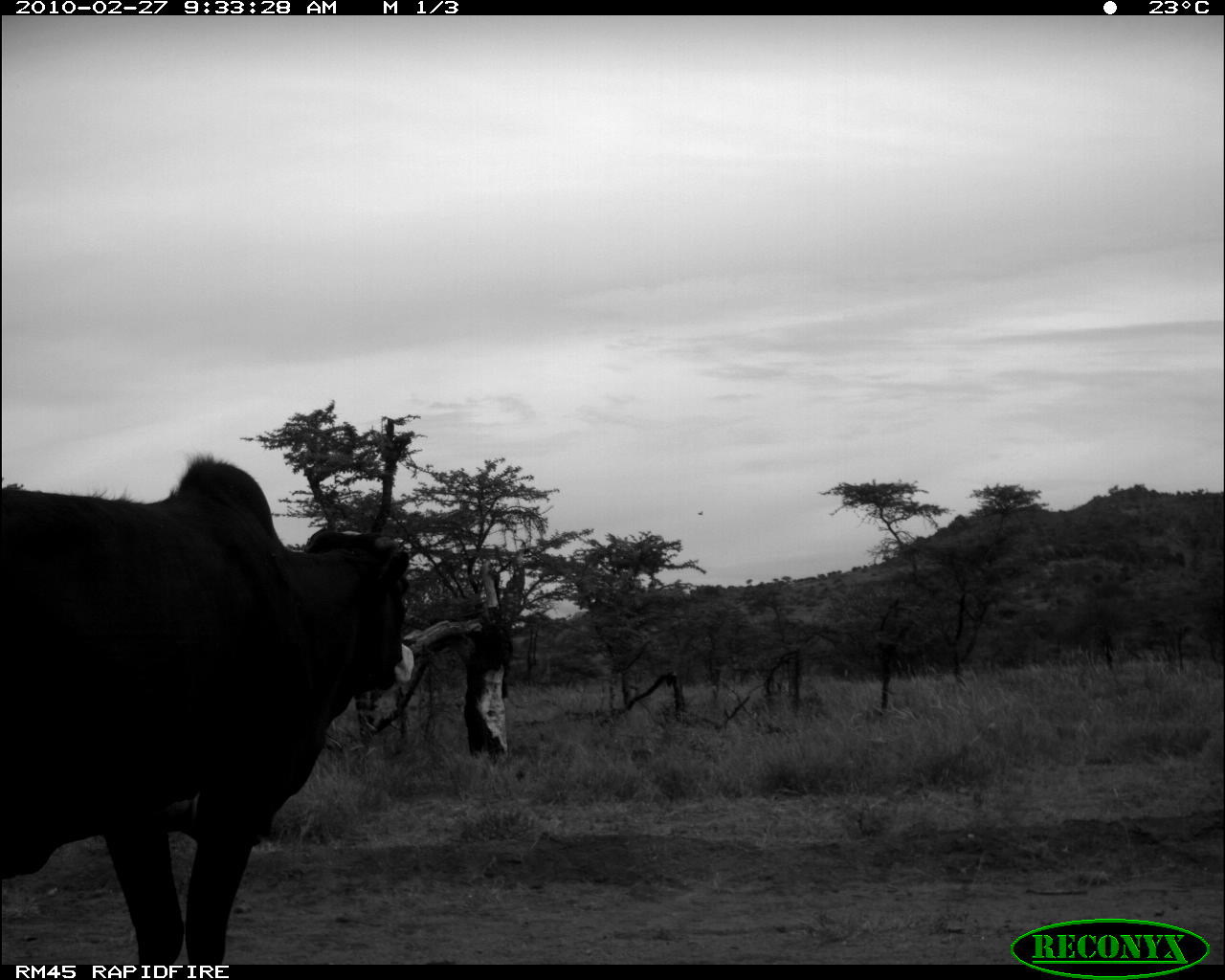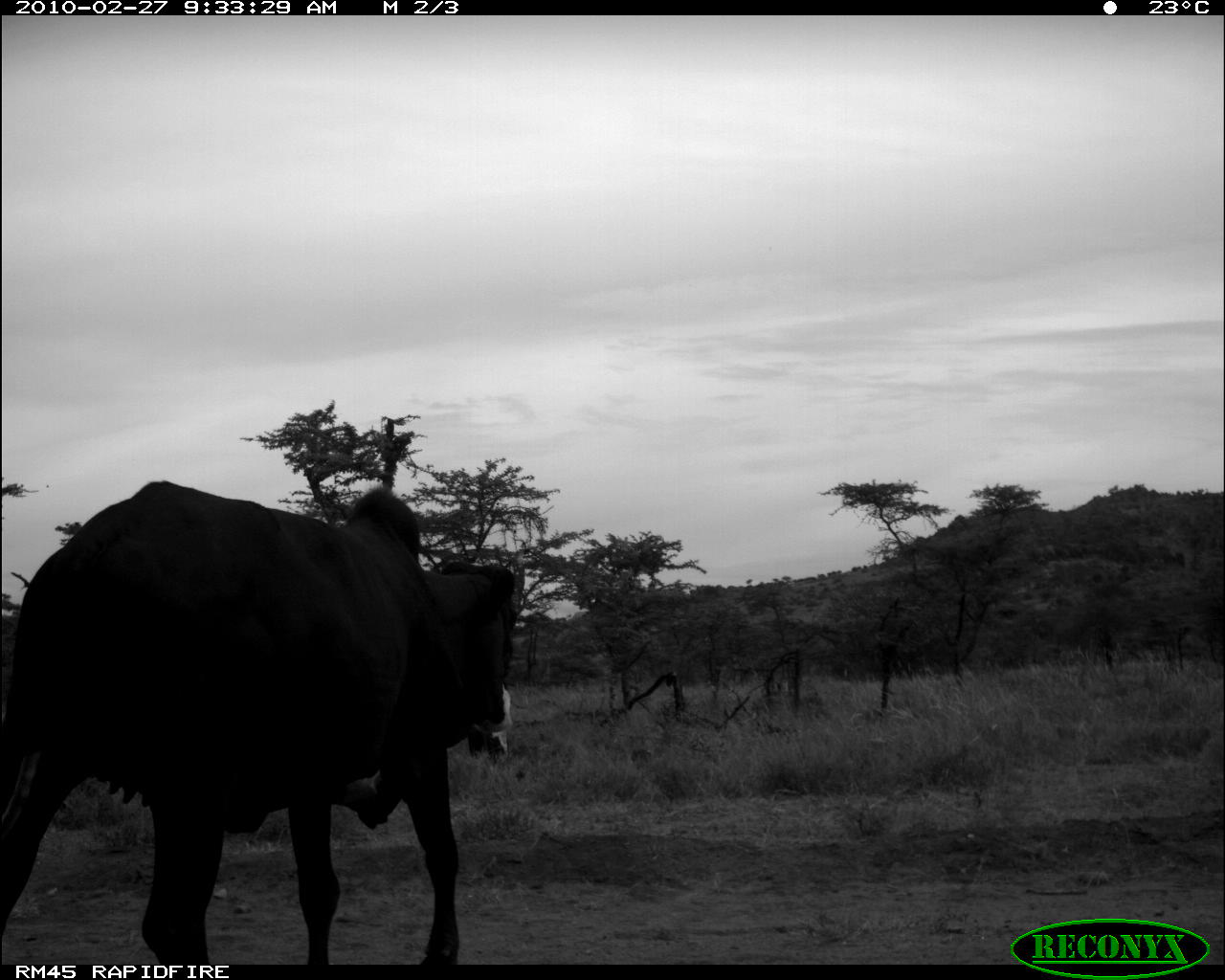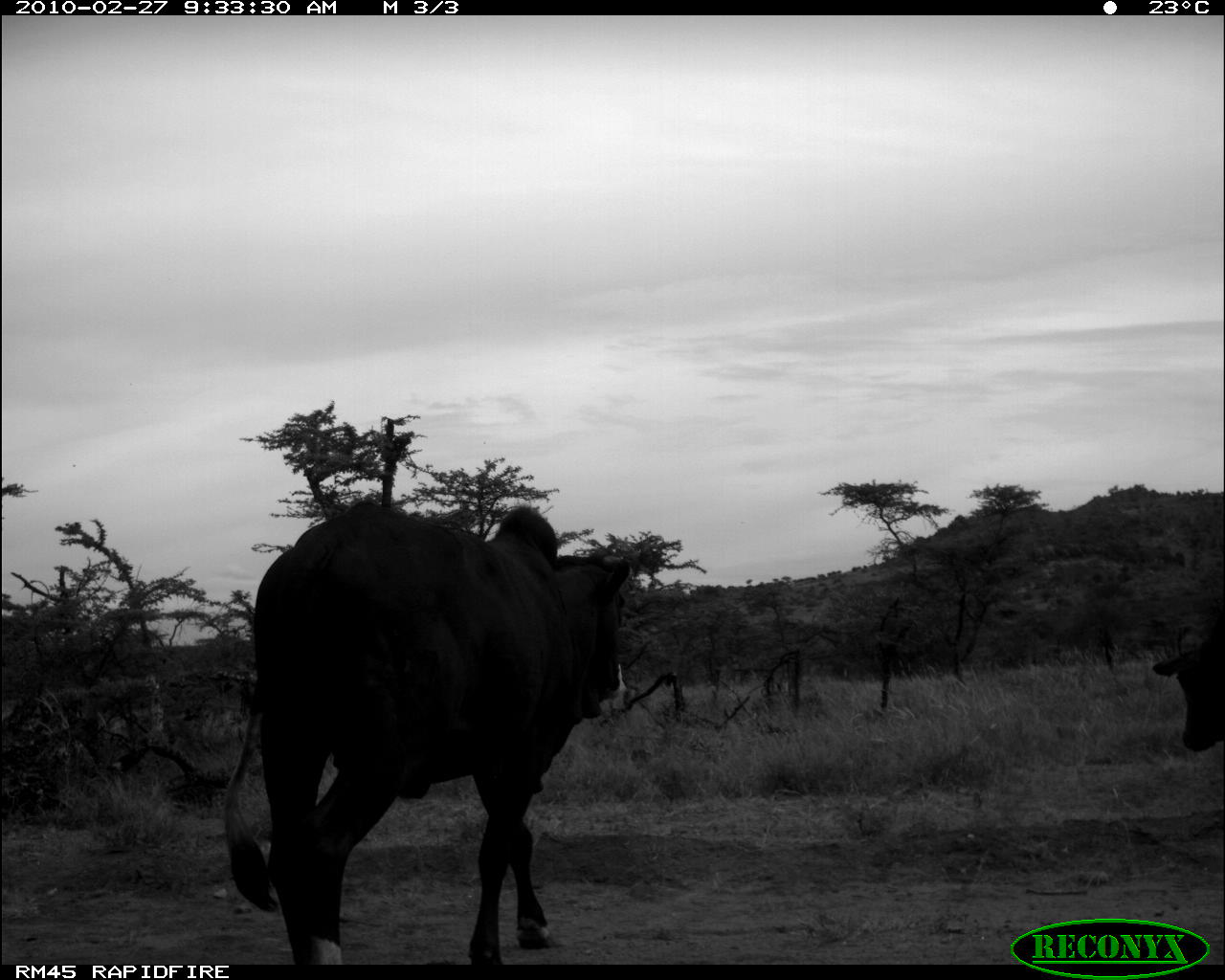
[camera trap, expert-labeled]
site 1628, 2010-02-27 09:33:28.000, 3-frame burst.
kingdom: Animalia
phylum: Chordata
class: Mammalia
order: Artiodactyla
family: Bovidae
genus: Bos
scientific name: Bos taurus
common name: domestic cattle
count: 1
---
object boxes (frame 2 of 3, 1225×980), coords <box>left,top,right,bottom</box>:
bos taurus: <box>0,480,518,964</box>